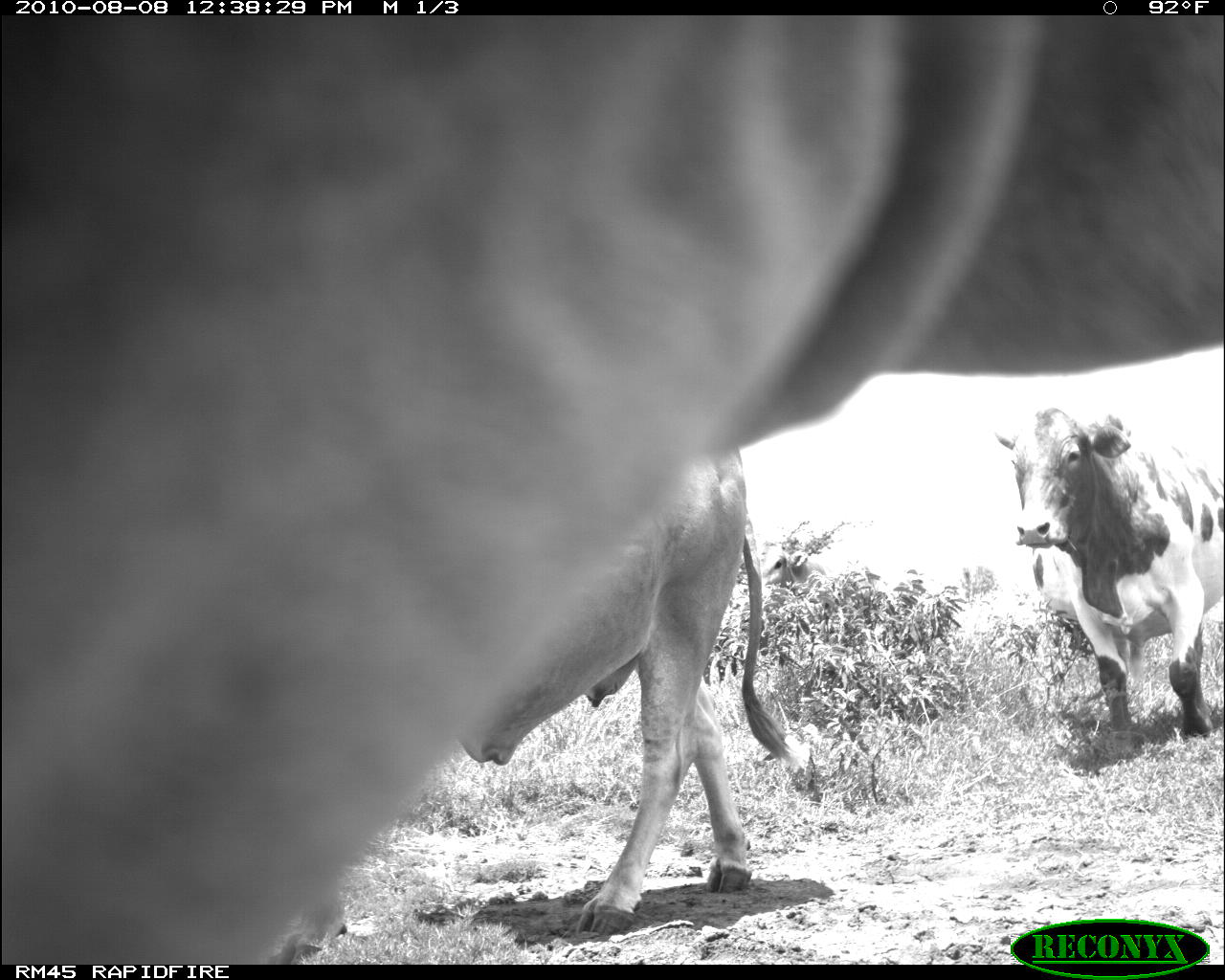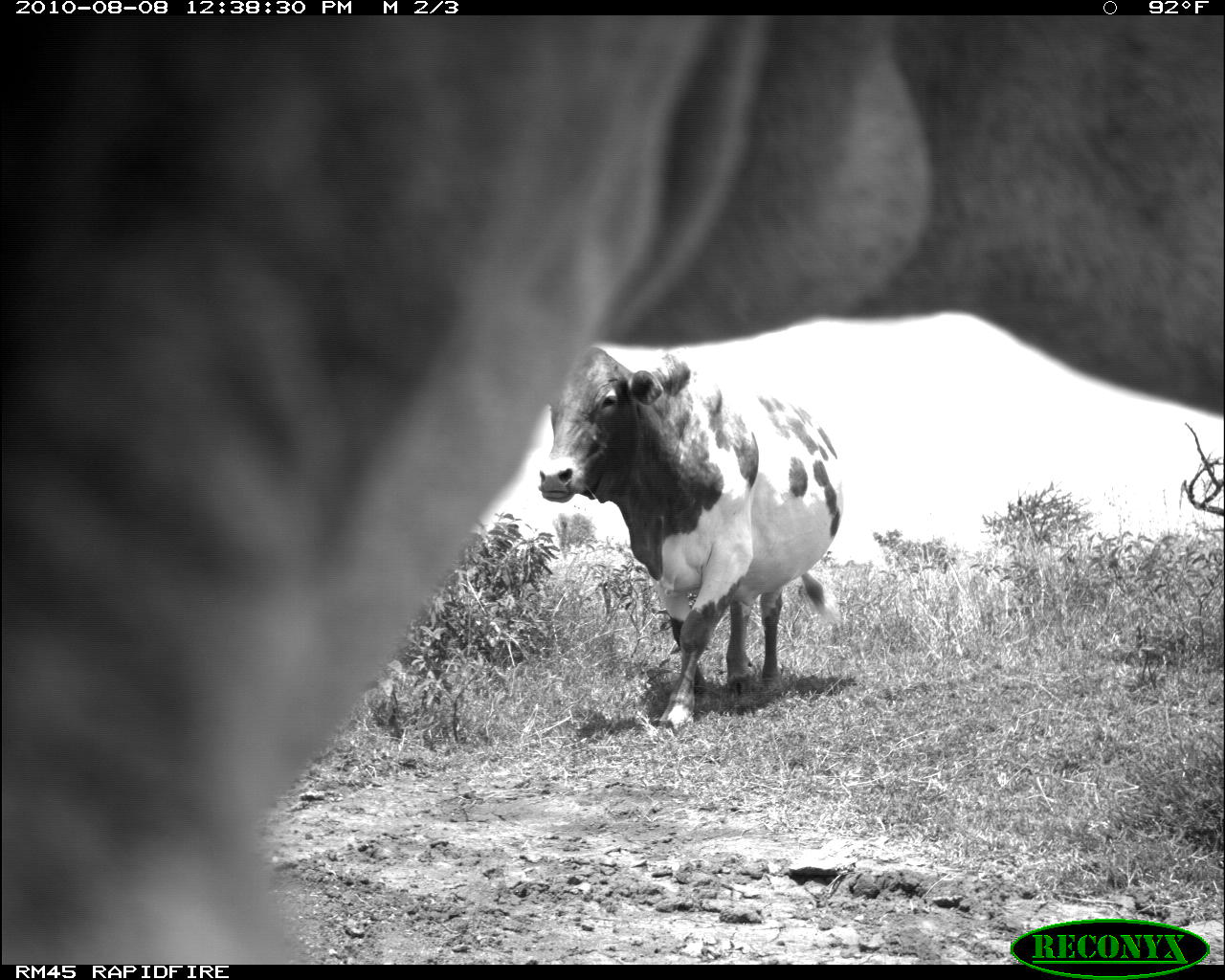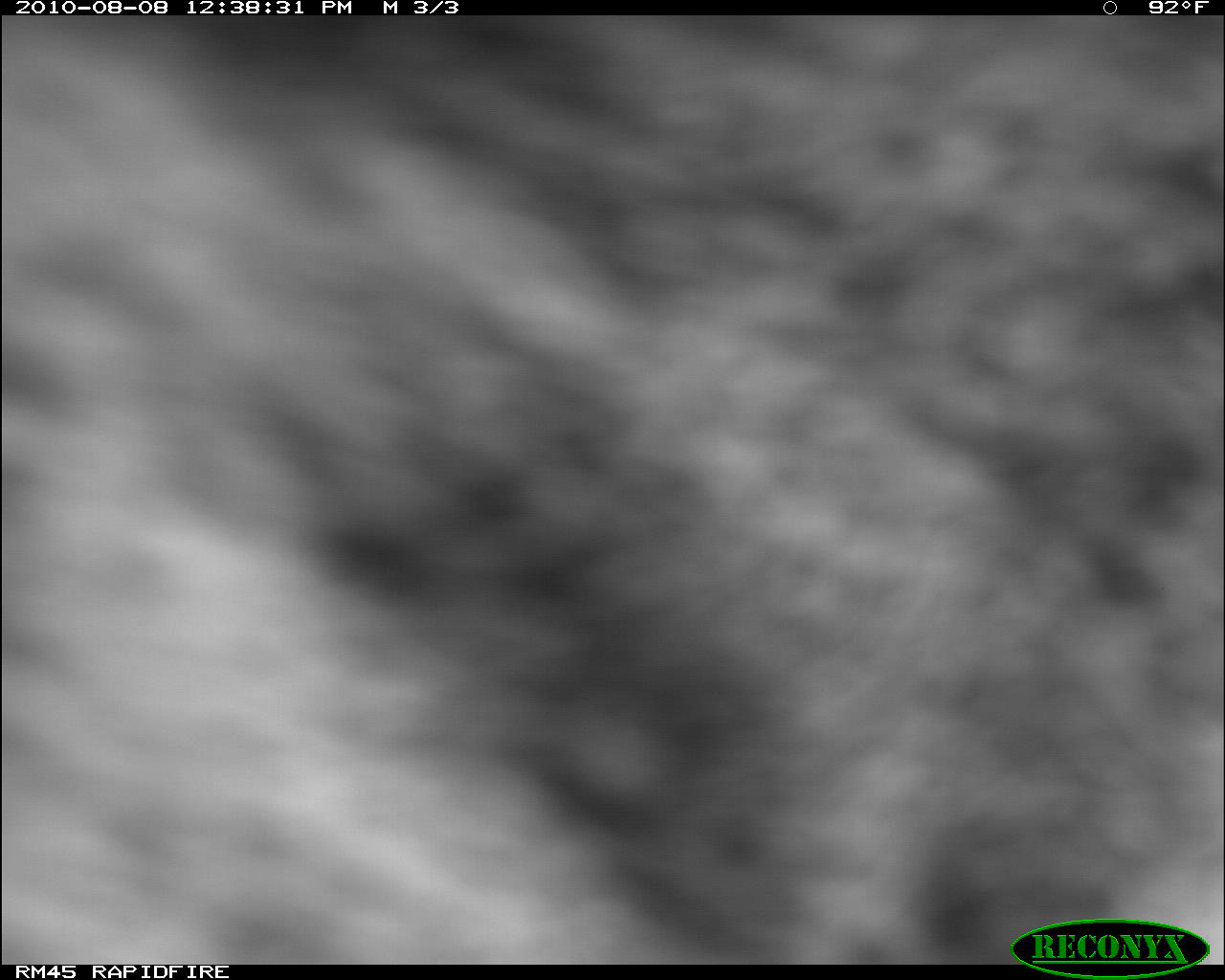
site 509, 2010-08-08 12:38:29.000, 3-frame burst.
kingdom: Animalia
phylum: Chordata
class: Mammalia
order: Artiodactyla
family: Bovidae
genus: Bos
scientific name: Bos taurus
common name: domestic cattle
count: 3